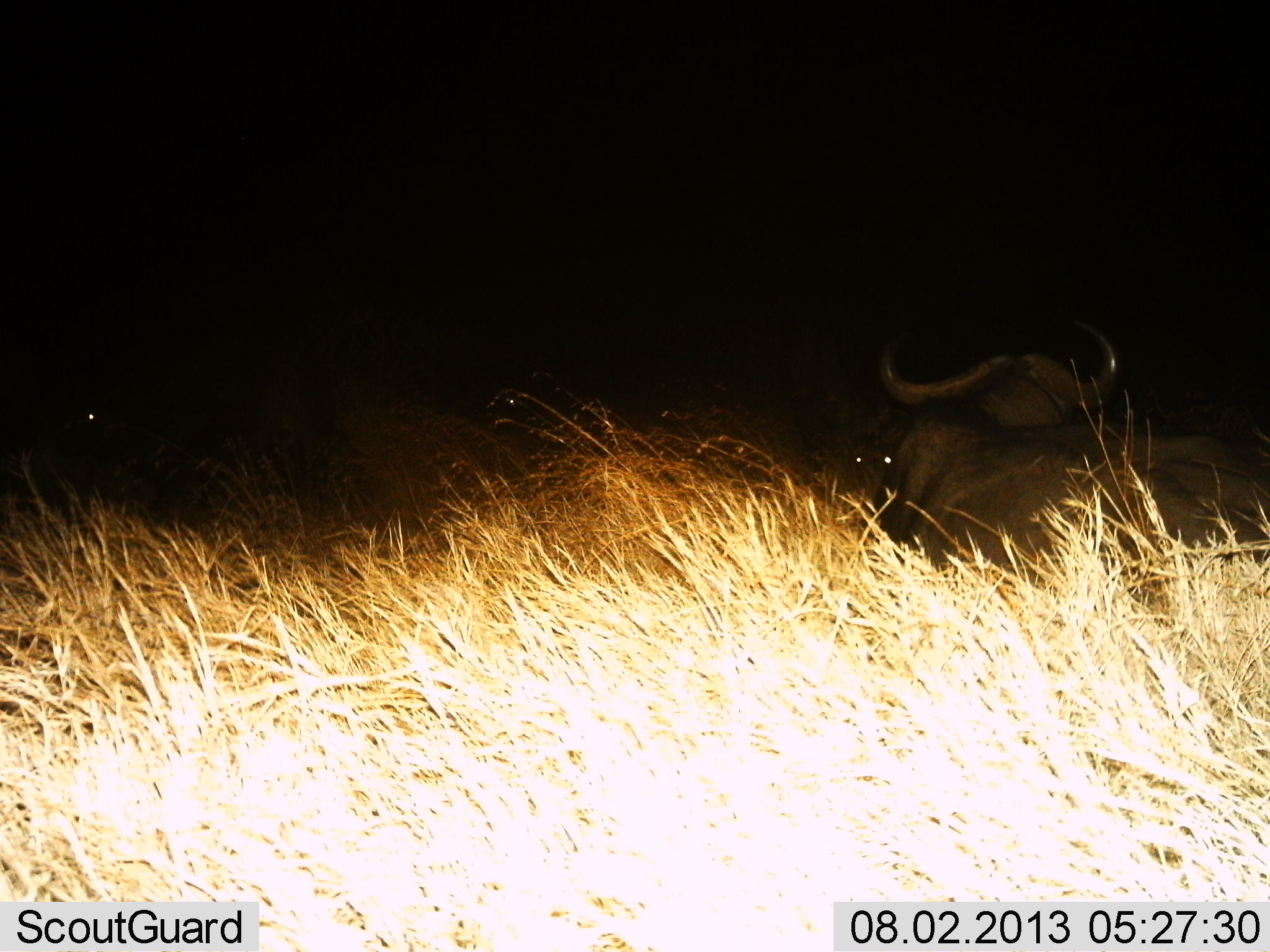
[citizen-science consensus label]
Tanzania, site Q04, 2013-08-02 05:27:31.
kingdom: Animalia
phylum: Chordata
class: Mammalia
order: Artiodactyla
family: Bovidae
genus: Syncerus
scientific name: Syncerus caffer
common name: cape buffalo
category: buffalo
Buffalo (cape buffalo) (Syncerus caffer), count 1. Behavior (volunteer vote fractions): standing 17%, resting 87%, moving 0%, interacting 3%. Young present (vote fraction): 0%. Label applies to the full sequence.